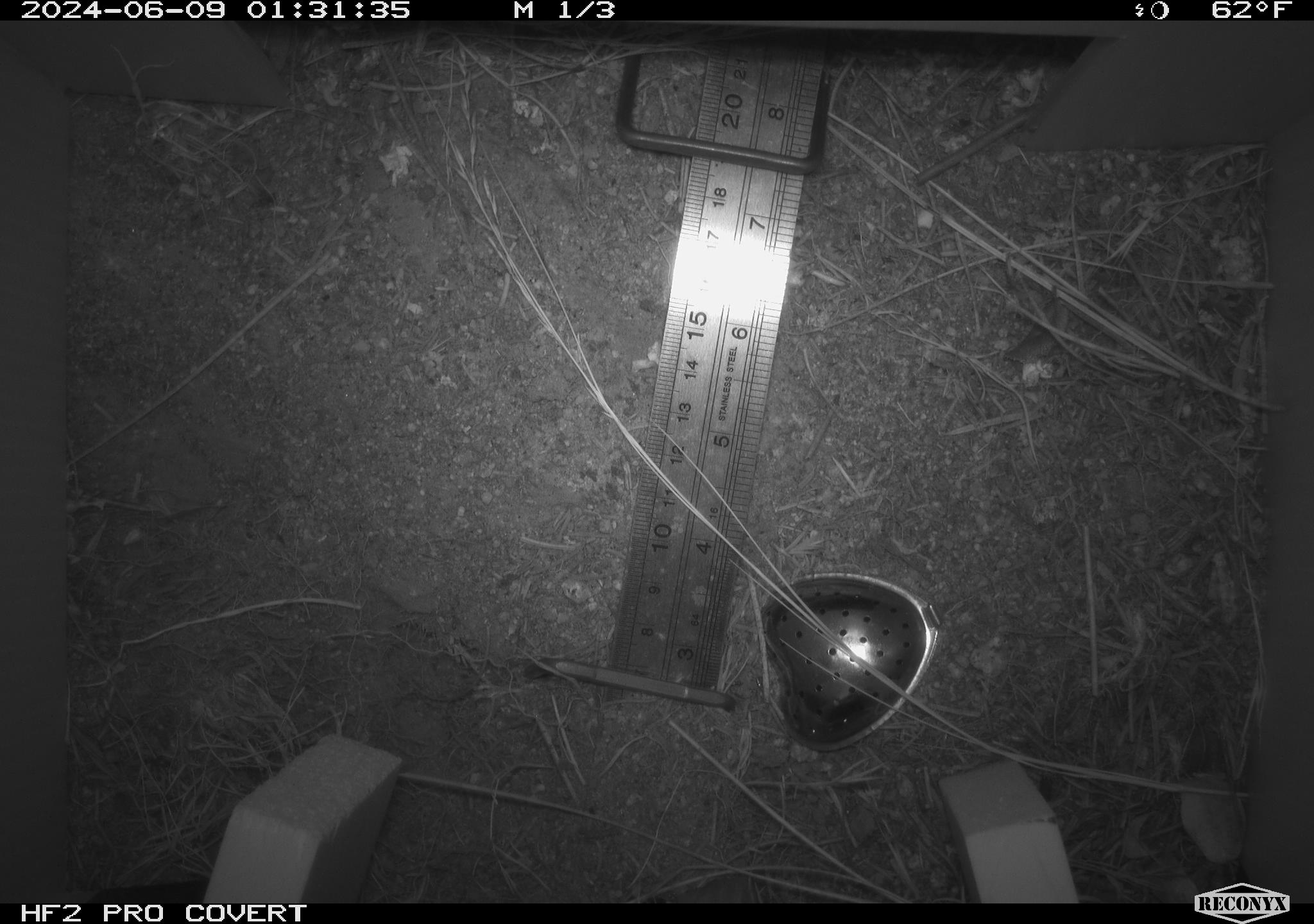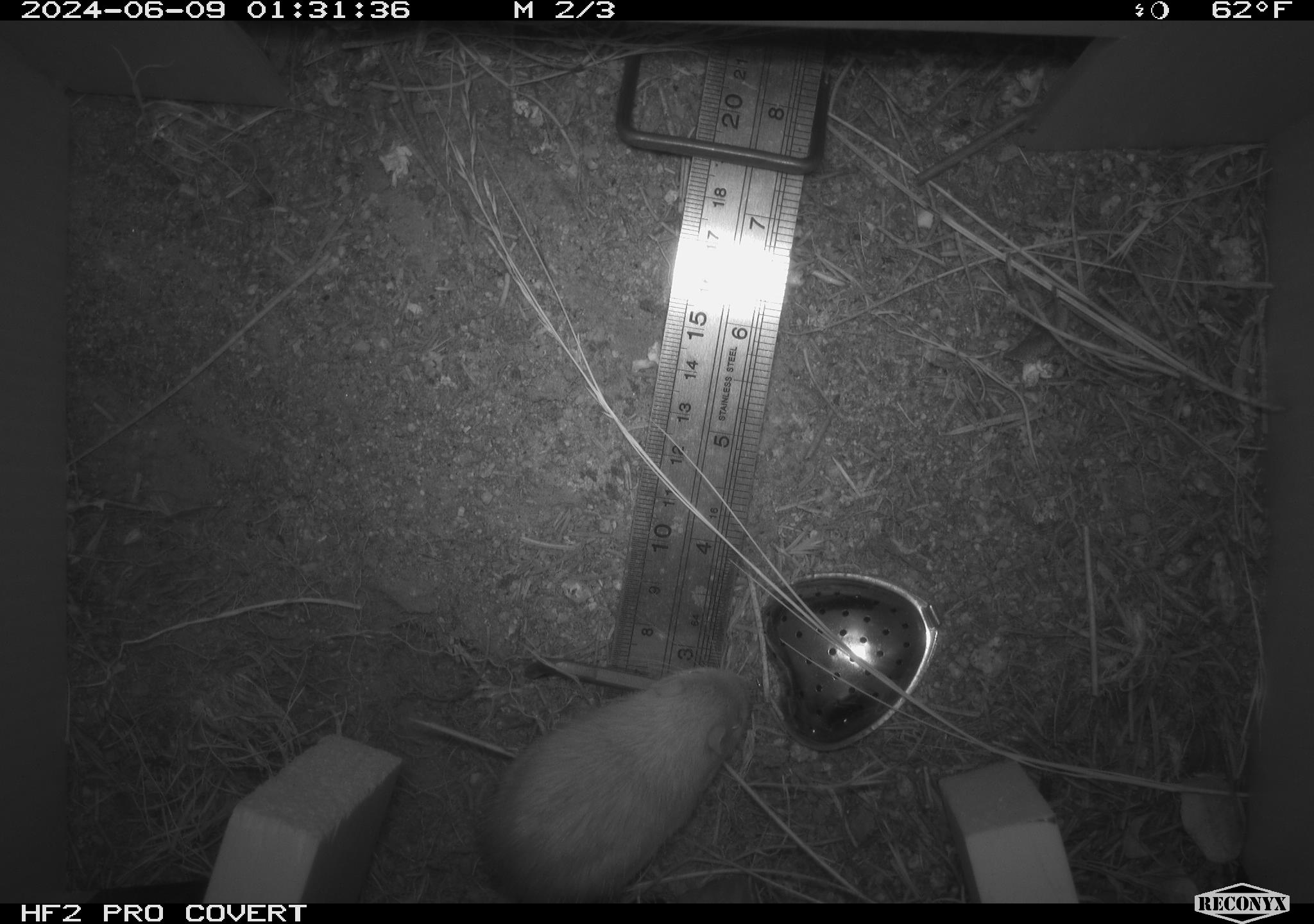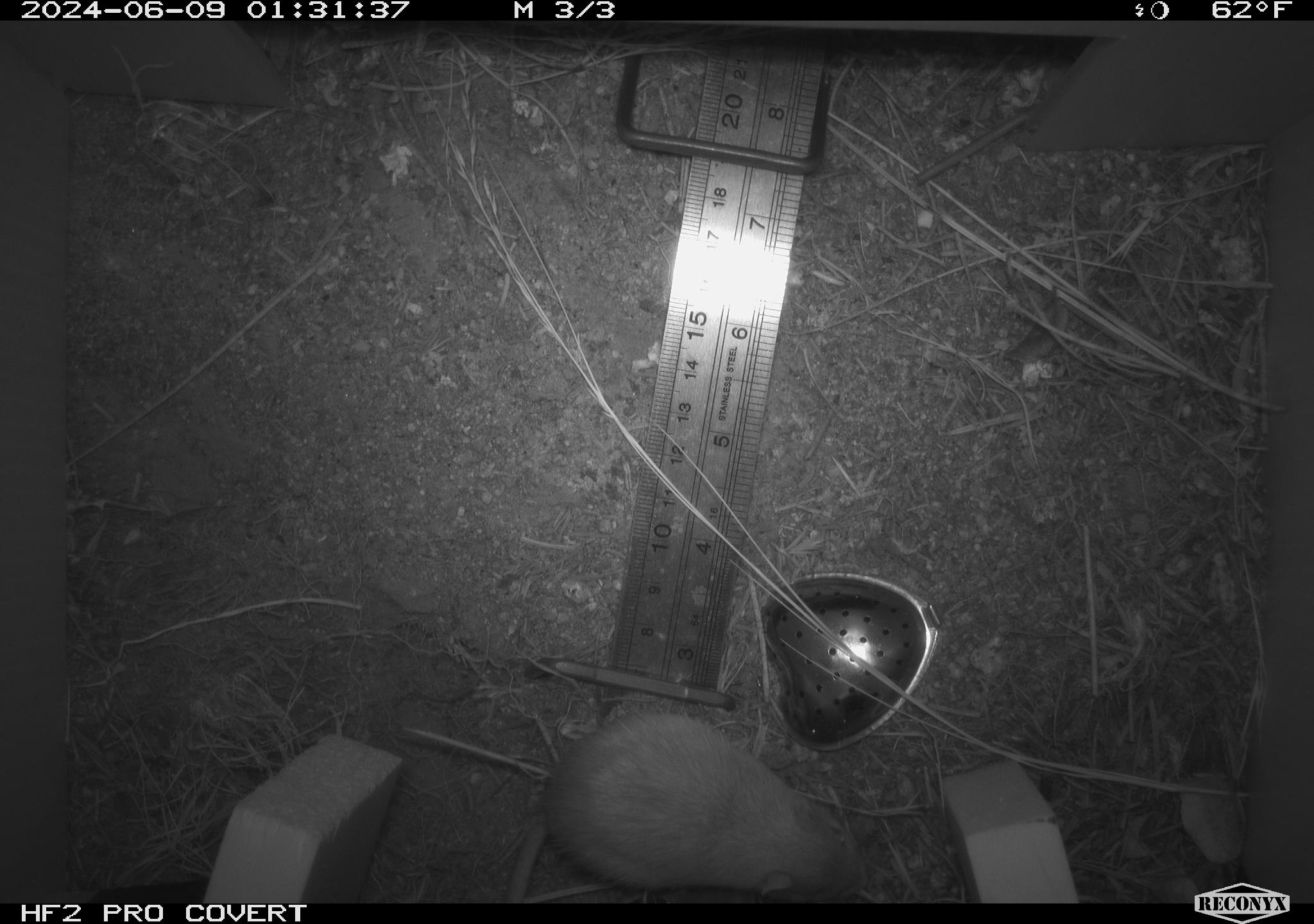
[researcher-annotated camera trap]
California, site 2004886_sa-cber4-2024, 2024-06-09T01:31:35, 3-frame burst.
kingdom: Animalia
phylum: Chordata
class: Mammalia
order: Rodentia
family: Heteromyidae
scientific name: Heteromyidae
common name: kangaroo rats and pocket mice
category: heteromyidae family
Heteromyidae family (kangaroo rats and pocket mice) (Heteromyidae).